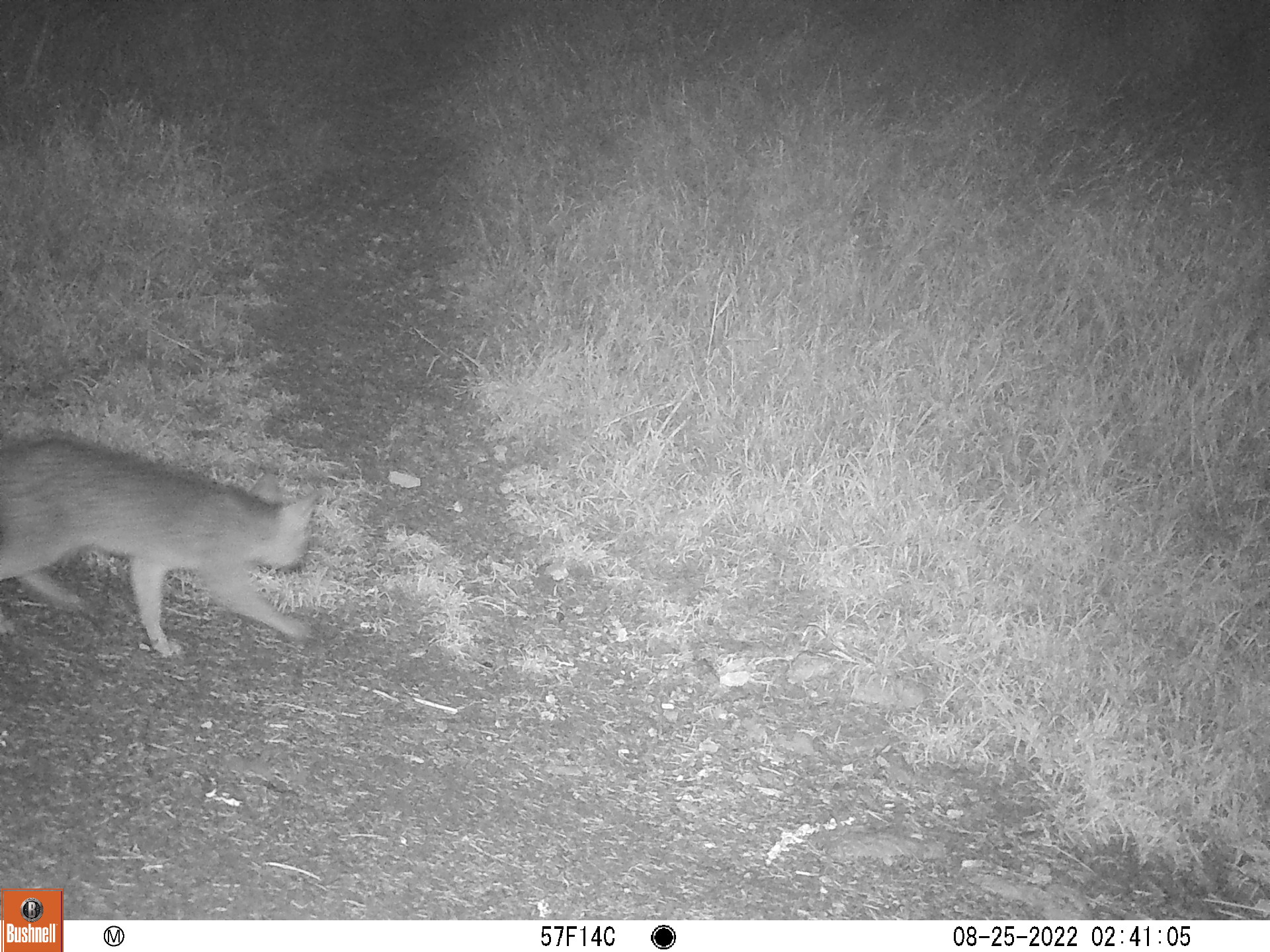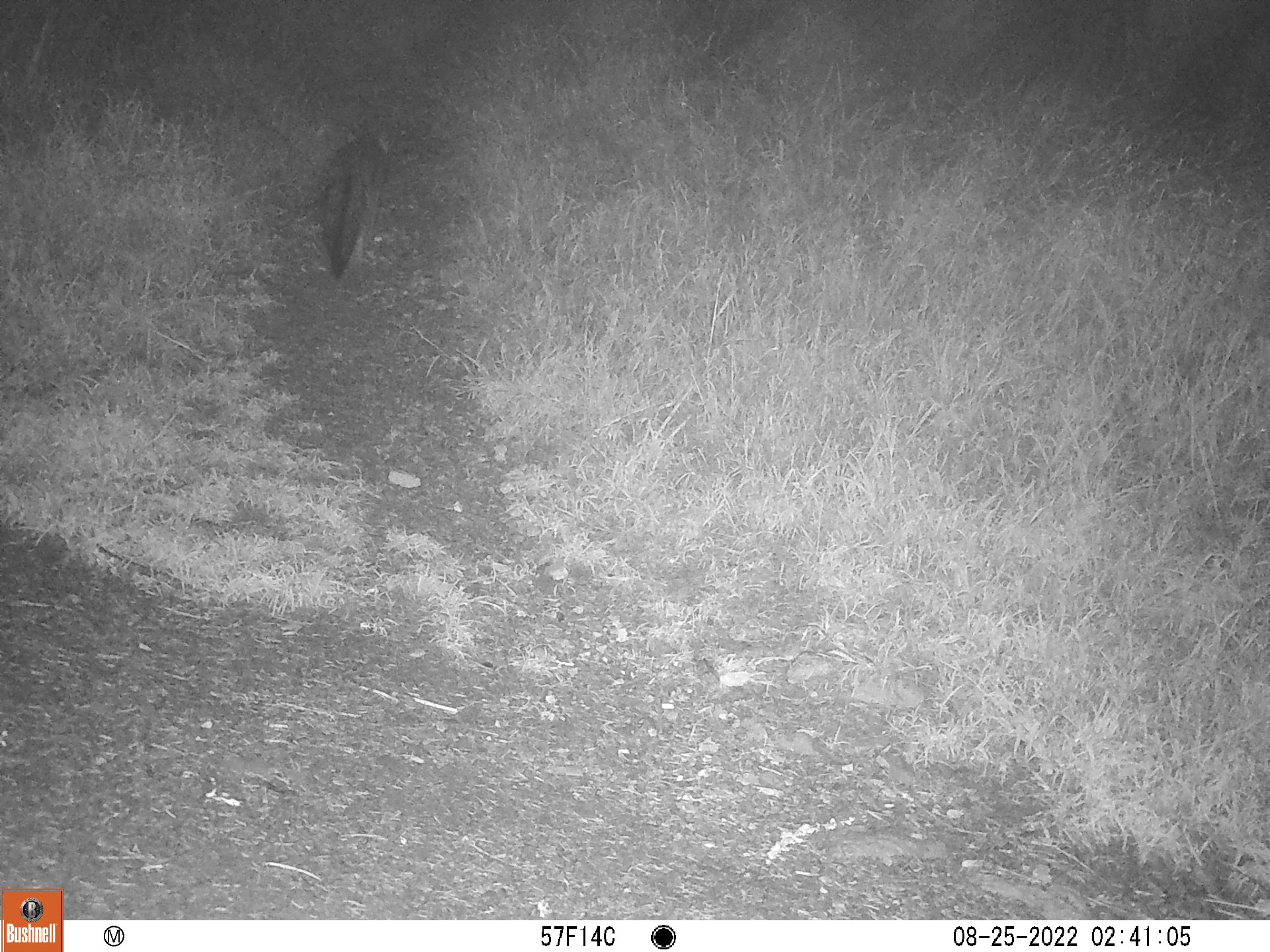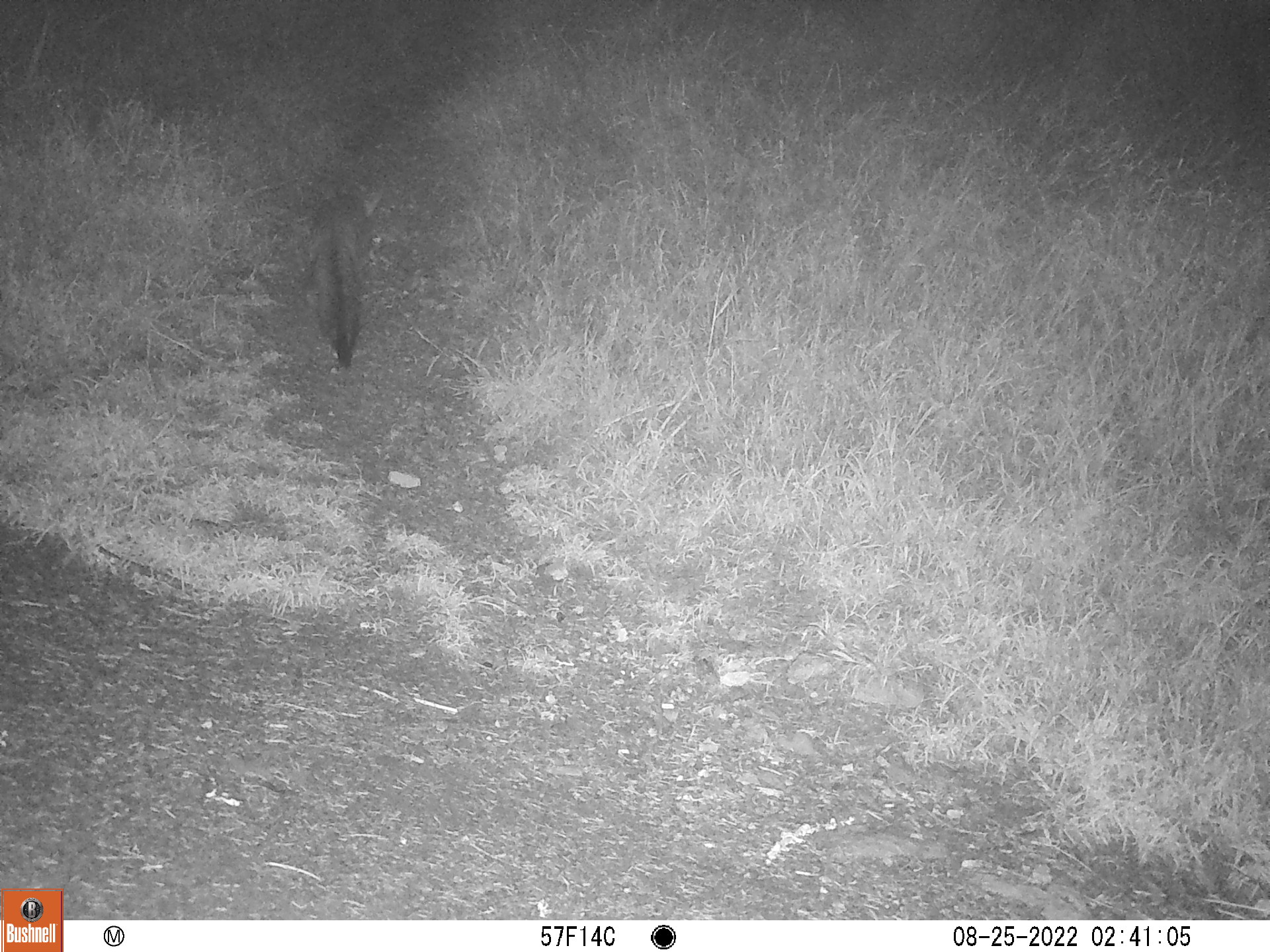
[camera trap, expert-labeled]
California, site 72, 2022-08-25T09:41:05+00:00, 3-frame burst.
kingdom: Animalia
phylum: Chordata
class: Mammalia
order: Carnivora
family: Canidae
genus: Urocyon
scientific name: Urocyon cinereoargenteus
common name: gray fox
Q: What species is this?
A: Gray fox (Urocyon cinereoargenteus).